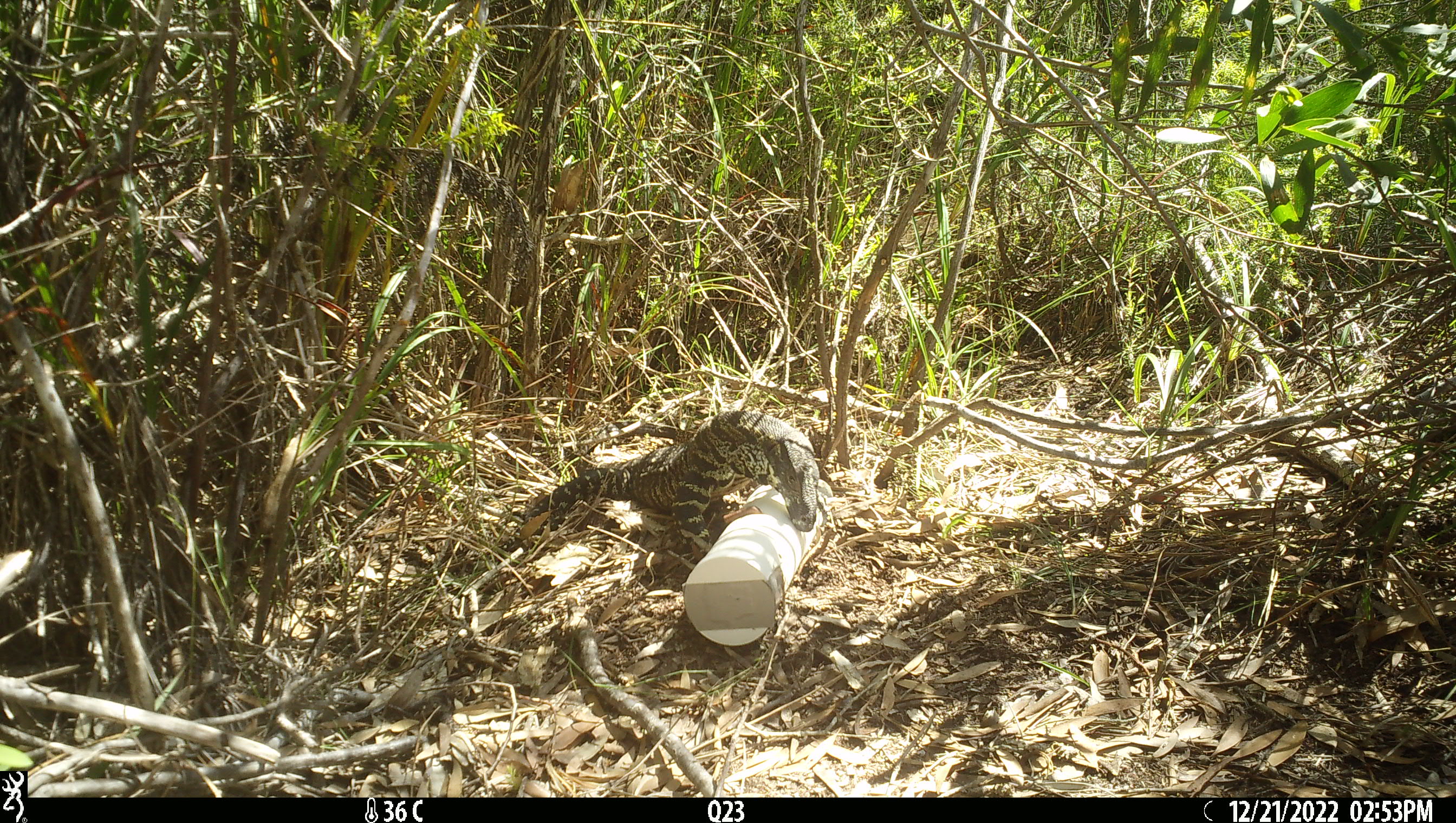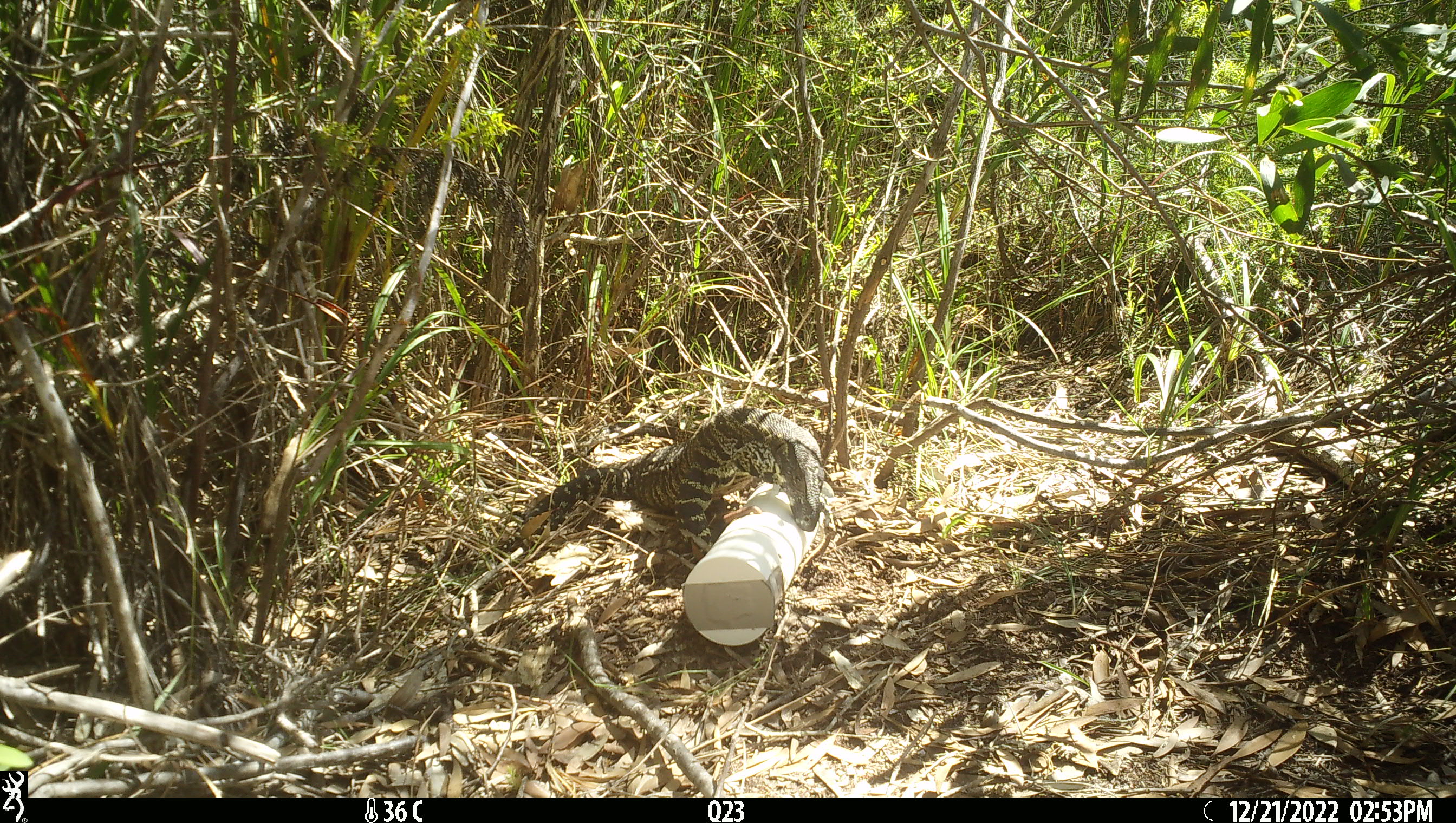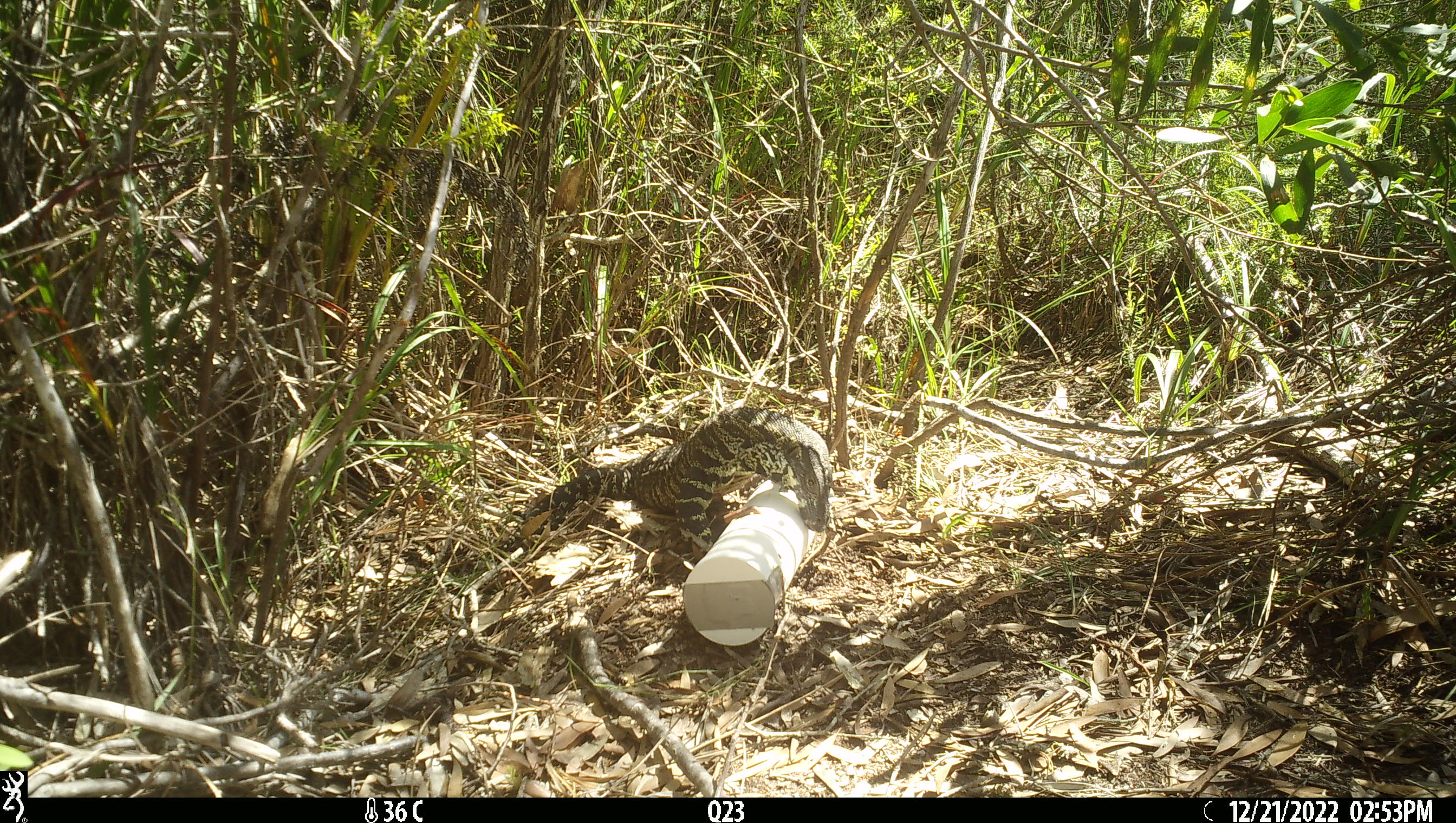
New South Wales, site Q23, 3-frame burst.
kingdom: Animalia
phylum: Chordata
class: Reptilia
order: Squamata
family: Varanidae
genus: Varanus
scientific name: Varanus varius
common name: lace monitor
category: goanna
Goanna (lace monitor) (Varanus varius).